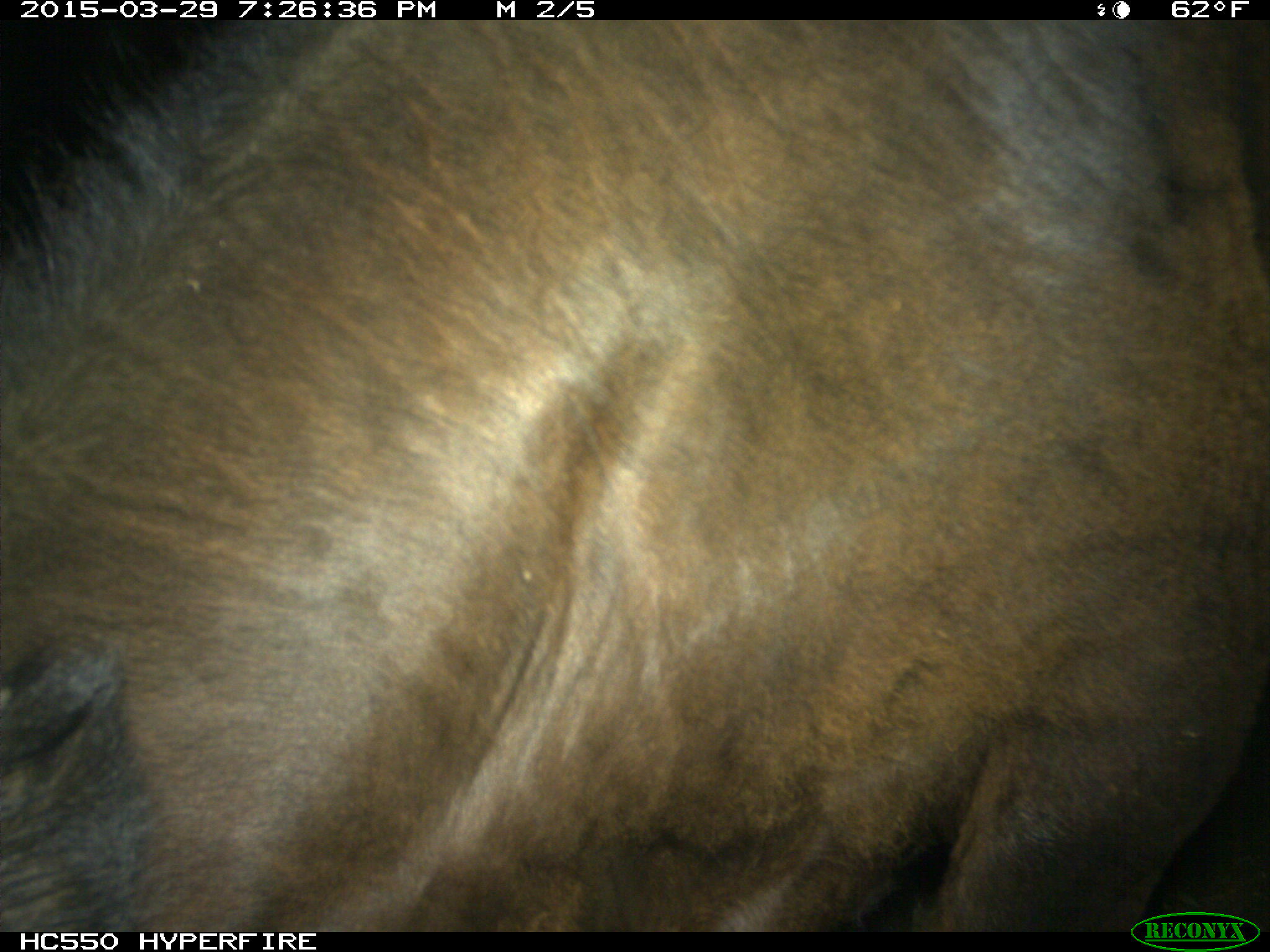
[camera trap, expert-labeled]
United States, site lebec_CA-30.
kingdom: Animalia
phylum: Chordata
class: Mammalia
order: Artiodactyla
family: Bovidae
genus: Bos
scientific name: Bos taurus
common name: domestic cow